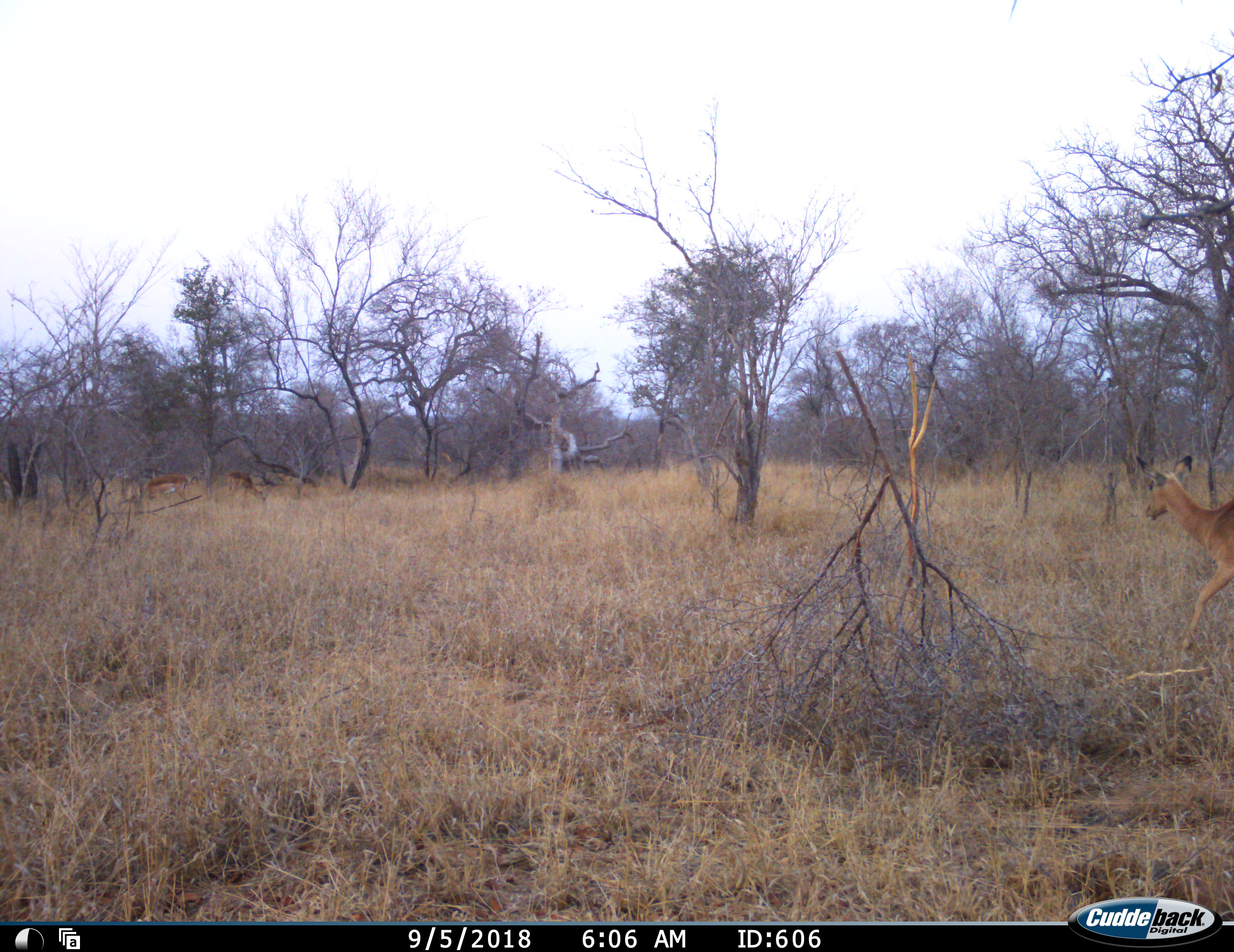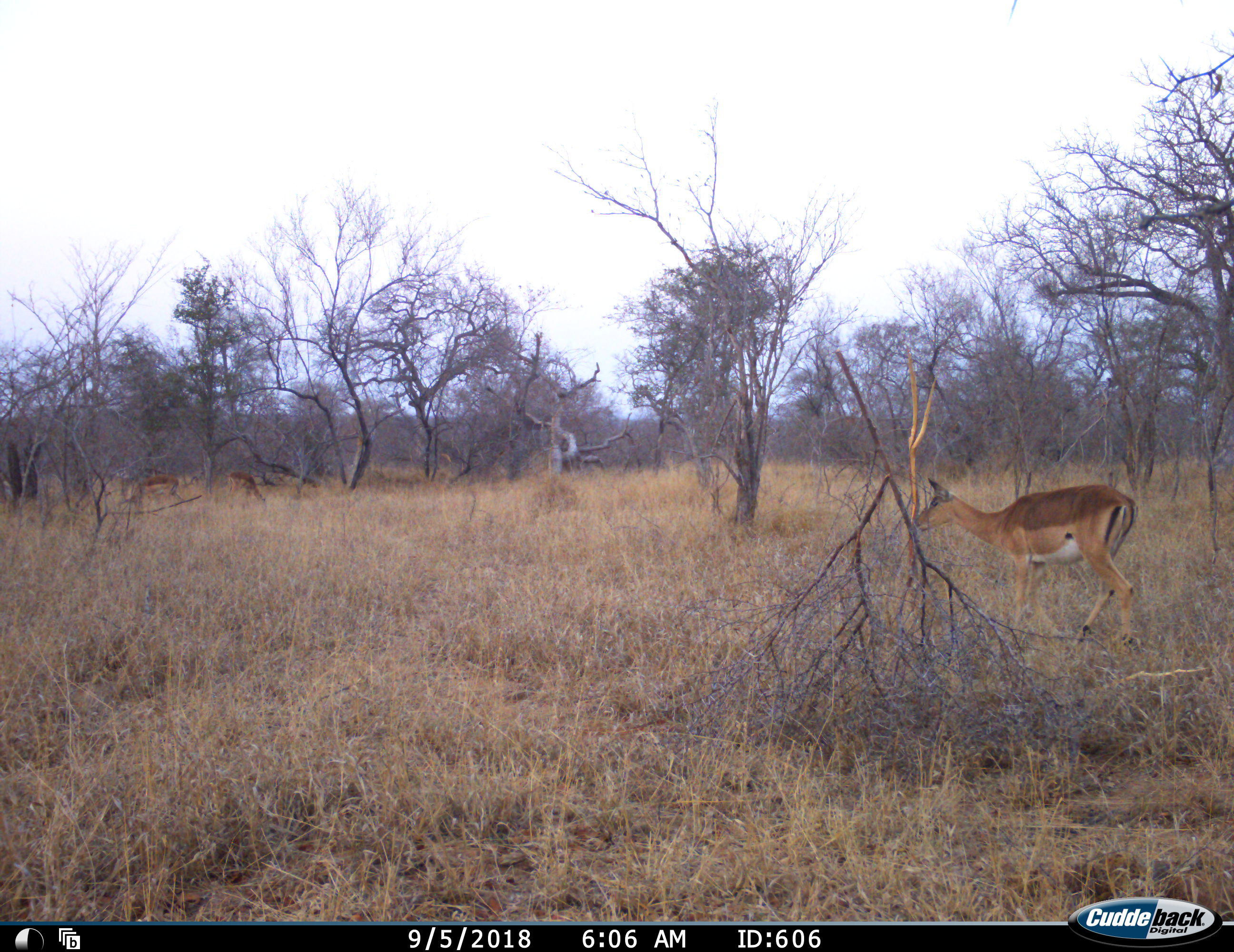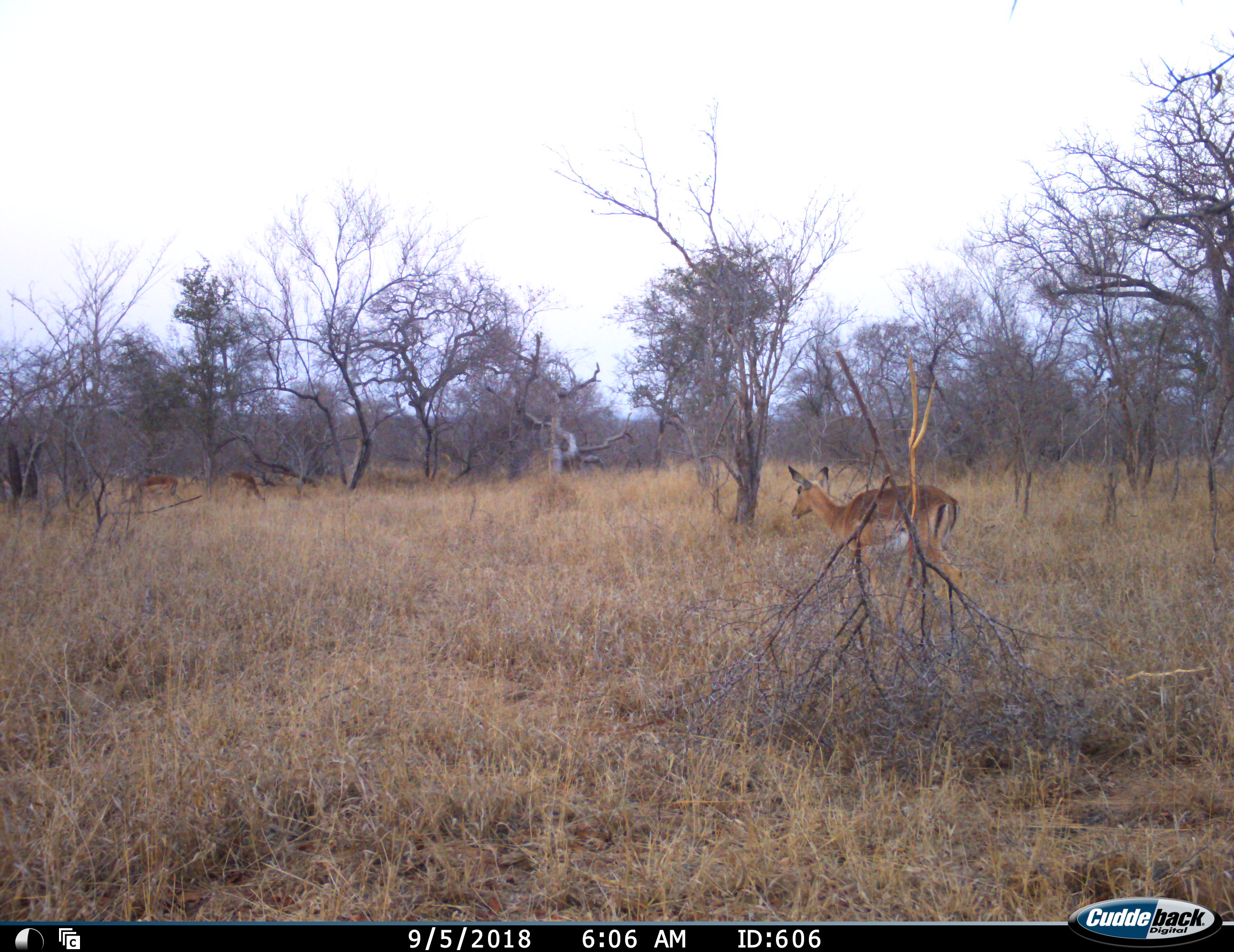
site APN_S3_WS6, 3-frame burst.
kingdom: Animalia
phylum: Chordata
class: Mammalia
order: Artiodactyla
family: Bovidae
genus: Aepyceros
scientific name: Aepyceros melampus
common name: impala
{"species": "impala (Aepyceros melampus)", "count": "3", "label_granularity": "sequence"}